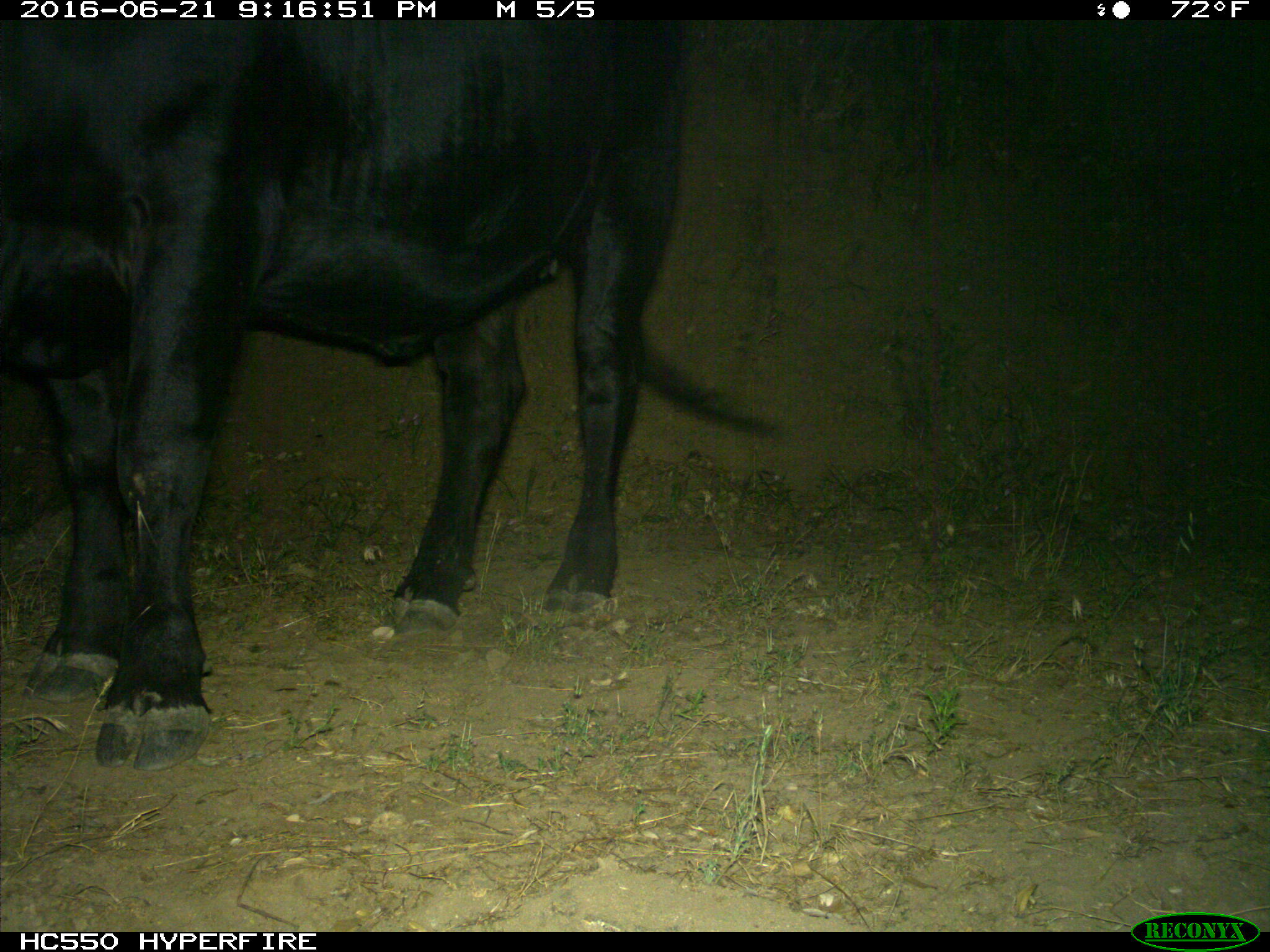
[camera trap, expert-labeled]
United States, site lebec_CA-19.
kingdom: Animalia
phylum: Chordata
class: Mammalia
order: Artiodactyla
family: Bovidae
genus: Bos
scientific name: Bos taurus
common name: domestic cow